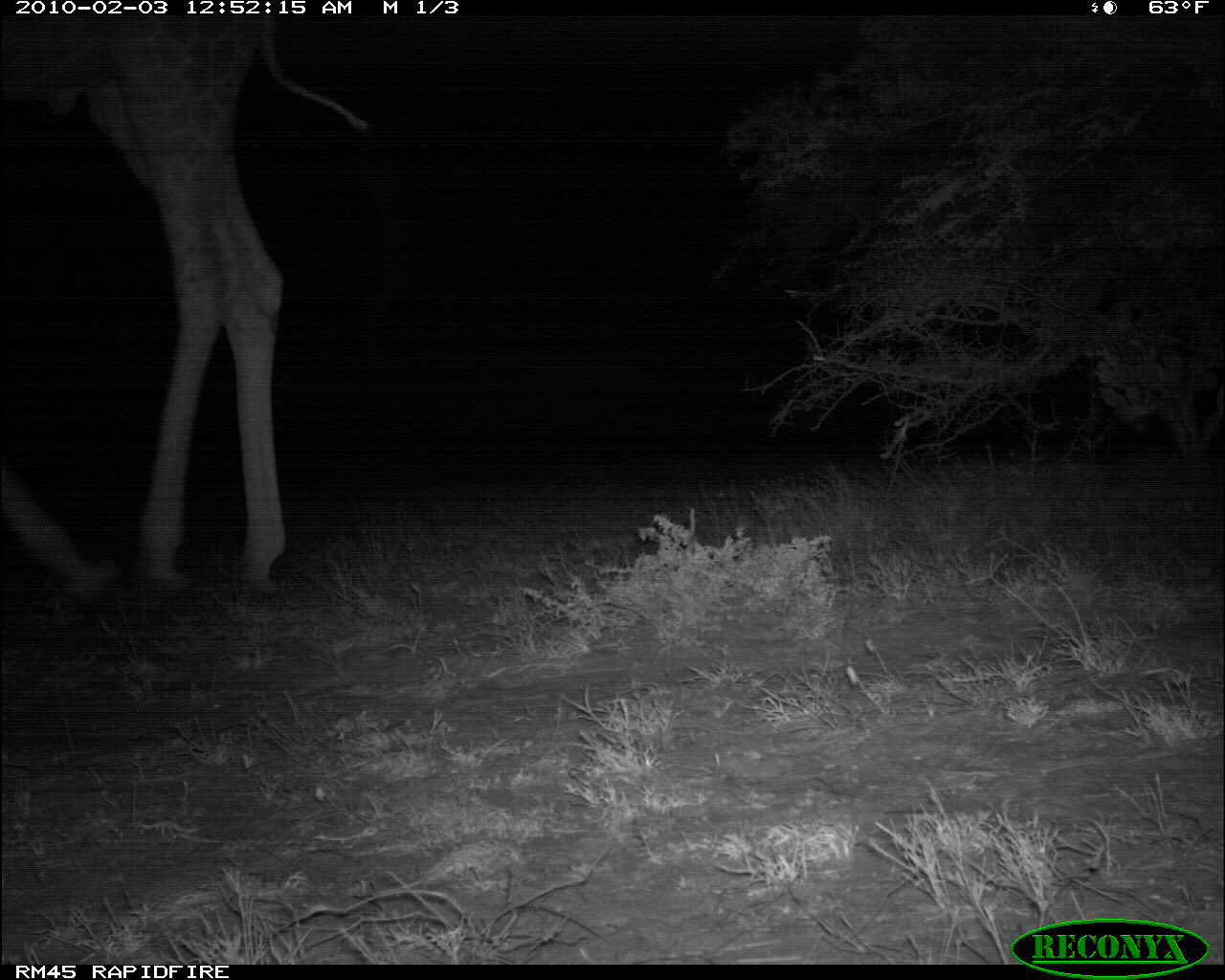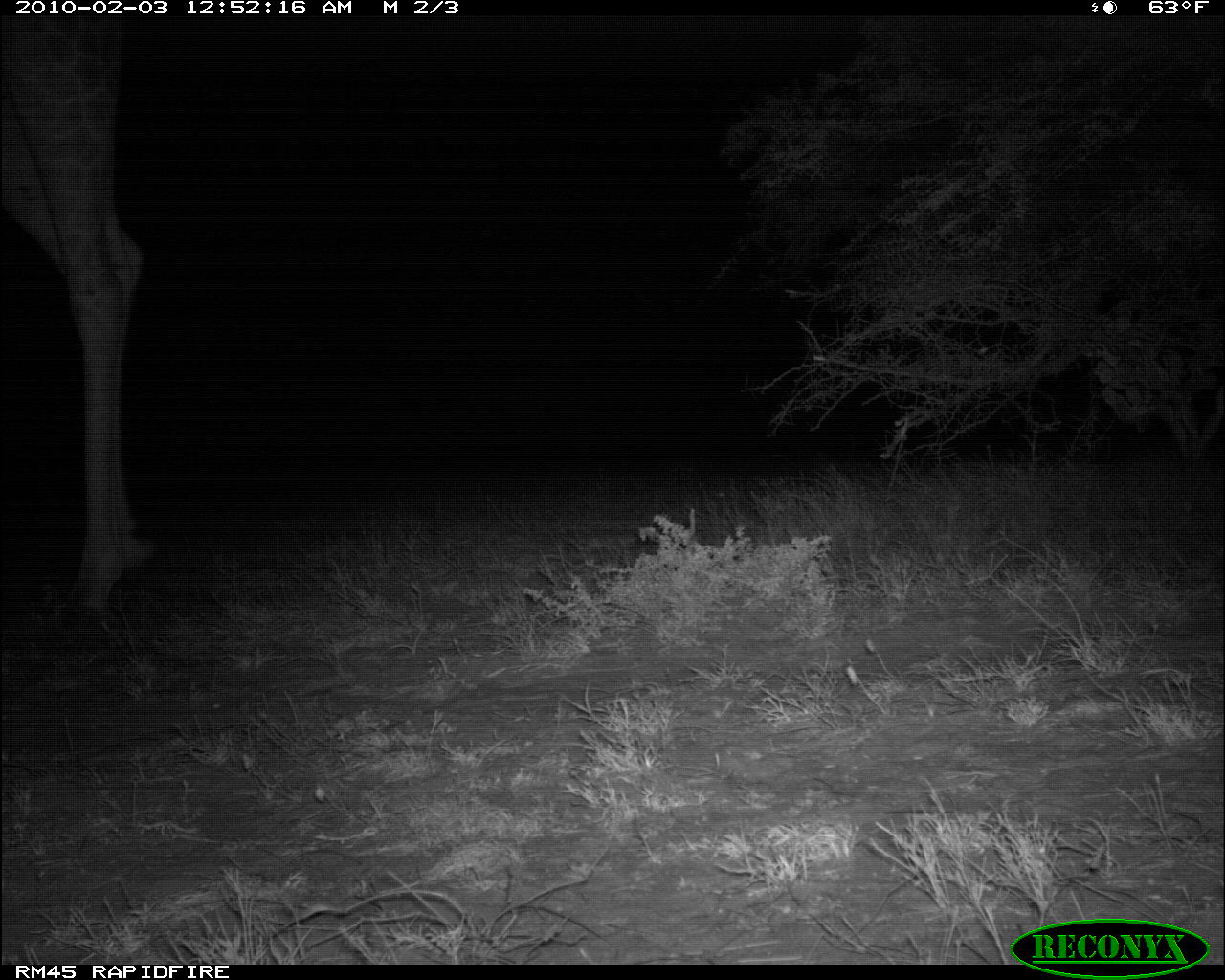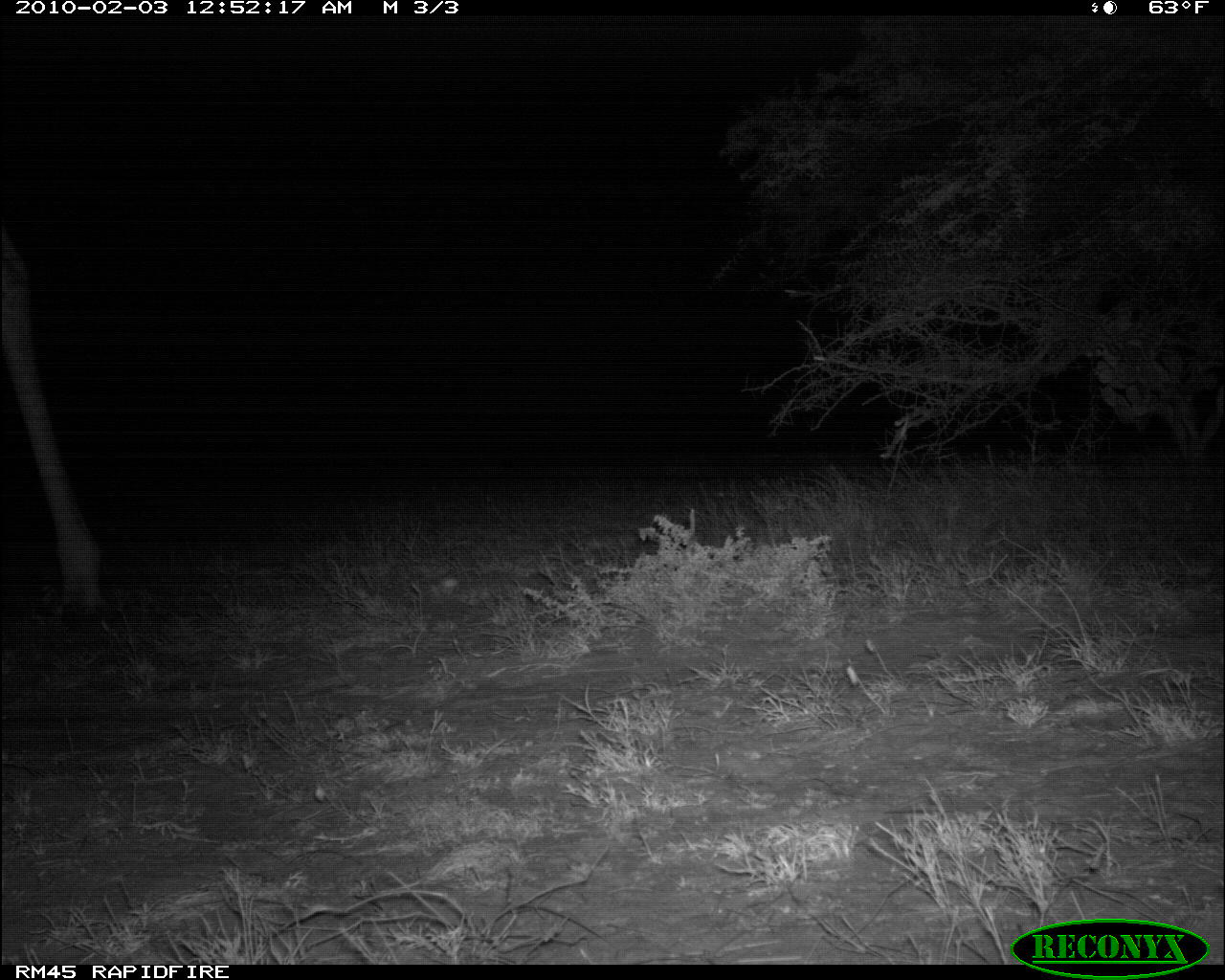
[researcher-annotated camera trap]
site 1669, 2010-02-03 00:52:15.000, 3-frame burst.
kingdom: Animalia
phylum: Chordata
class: Mammalia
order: Artiodactyla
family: Giraffidae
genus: Giraffa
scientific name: Giraffa camelopardalis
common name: giraffe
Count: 1.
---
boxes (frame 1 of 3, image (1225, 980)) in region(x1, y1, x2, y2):
giraffa camelopardalis: region(2, 38, 368, 594)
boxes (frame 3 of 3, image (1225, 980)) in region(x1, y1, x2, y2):
giraffa camelopardalis: region(0, 236, 111, 622)